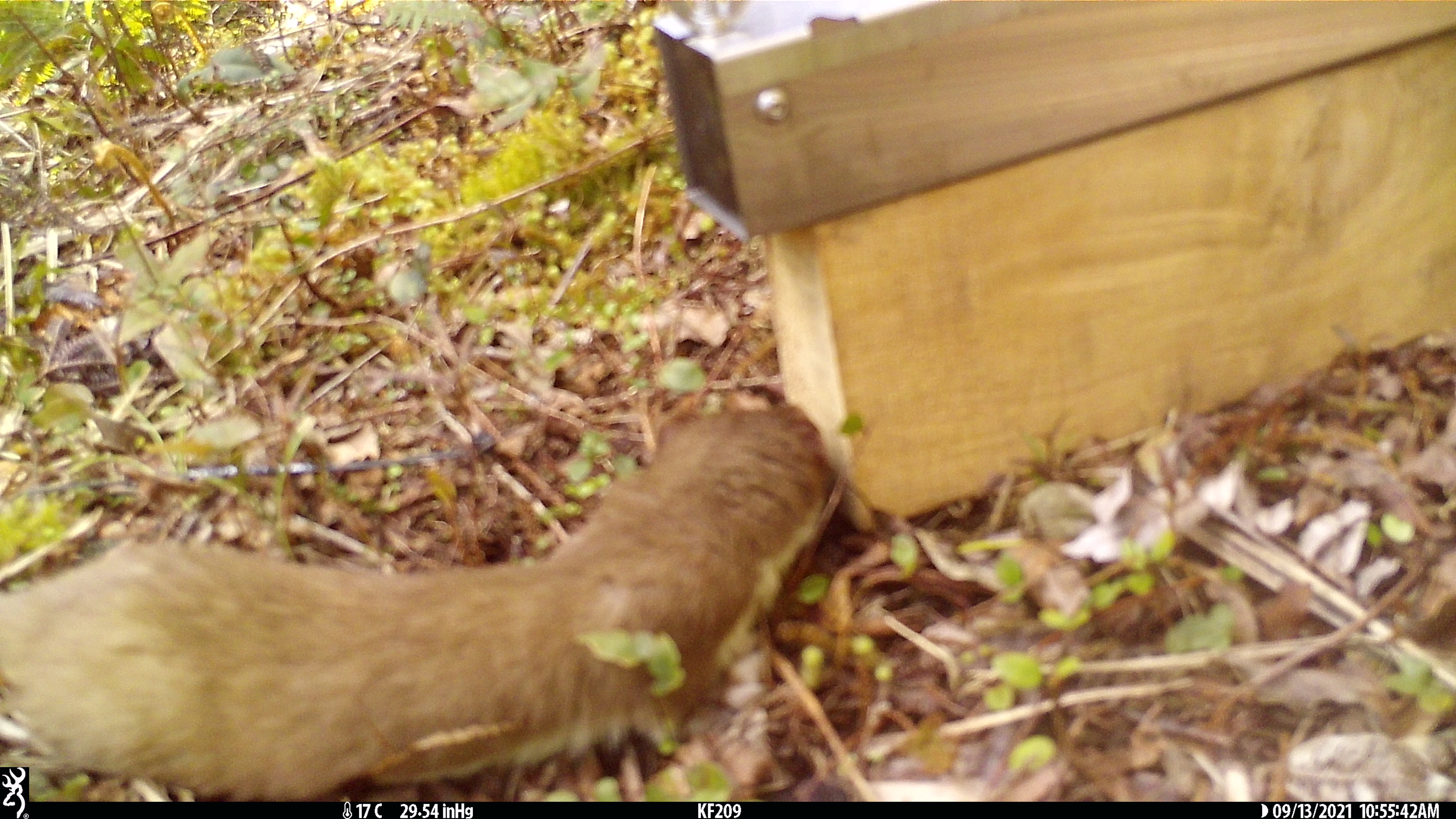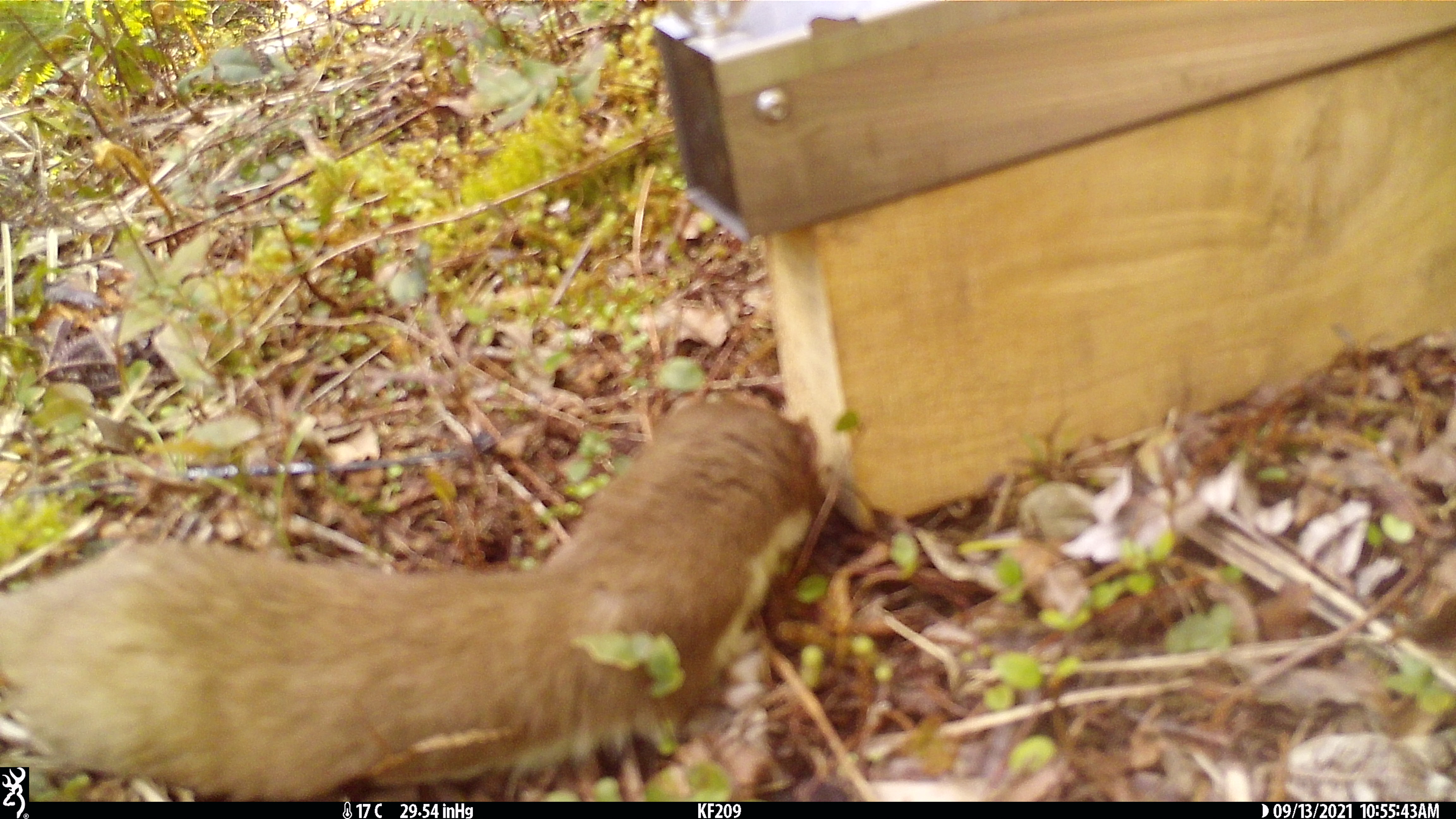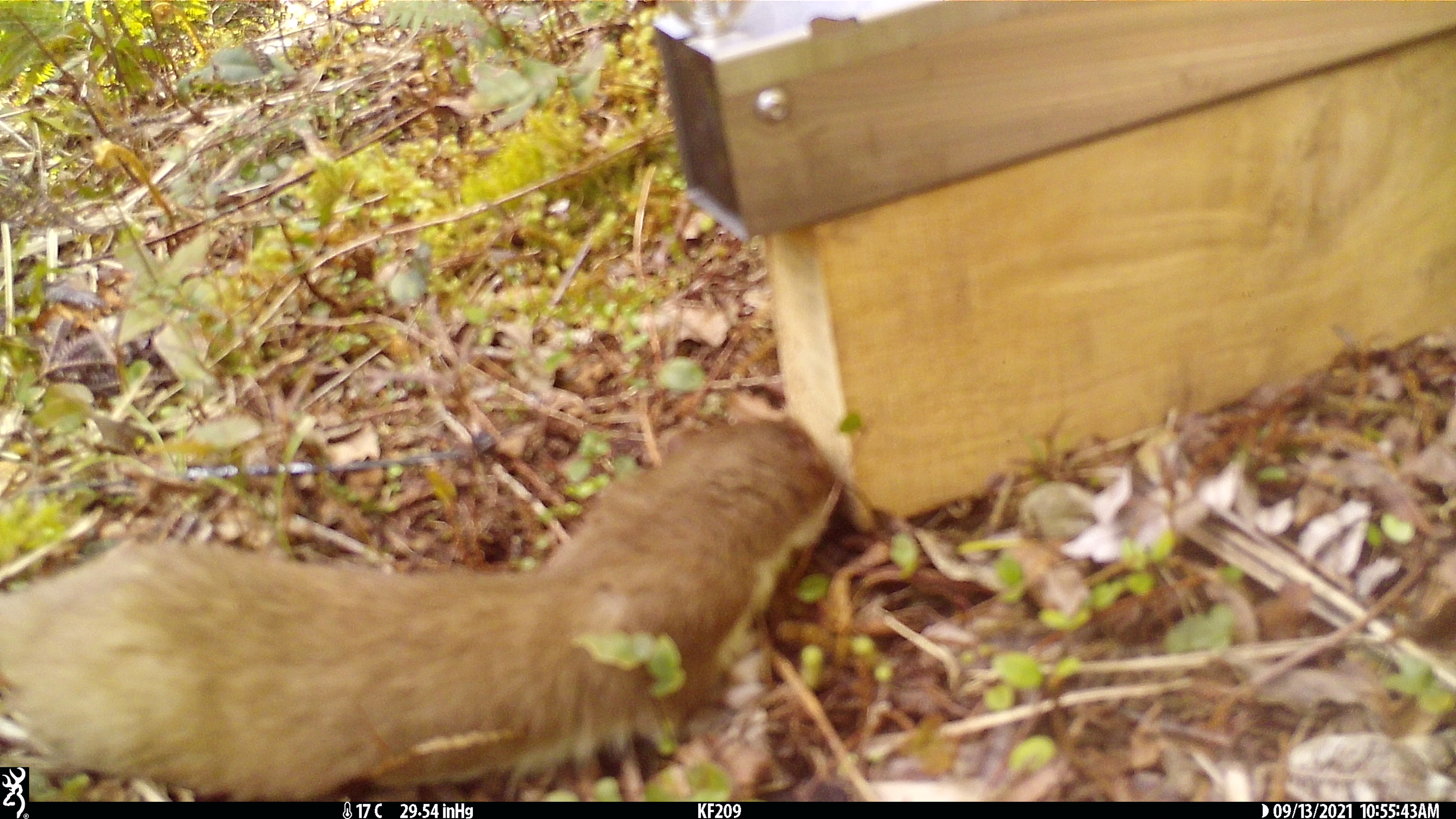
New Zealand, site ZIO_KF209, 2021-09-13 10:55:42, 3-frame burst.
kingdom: Animalia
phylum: Chordata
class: Mammalia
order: Carnivora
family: Mustelidae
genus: Mustela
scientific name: Mustela erminea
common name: stoat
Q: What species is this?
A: Stoat (Mustela erminea).